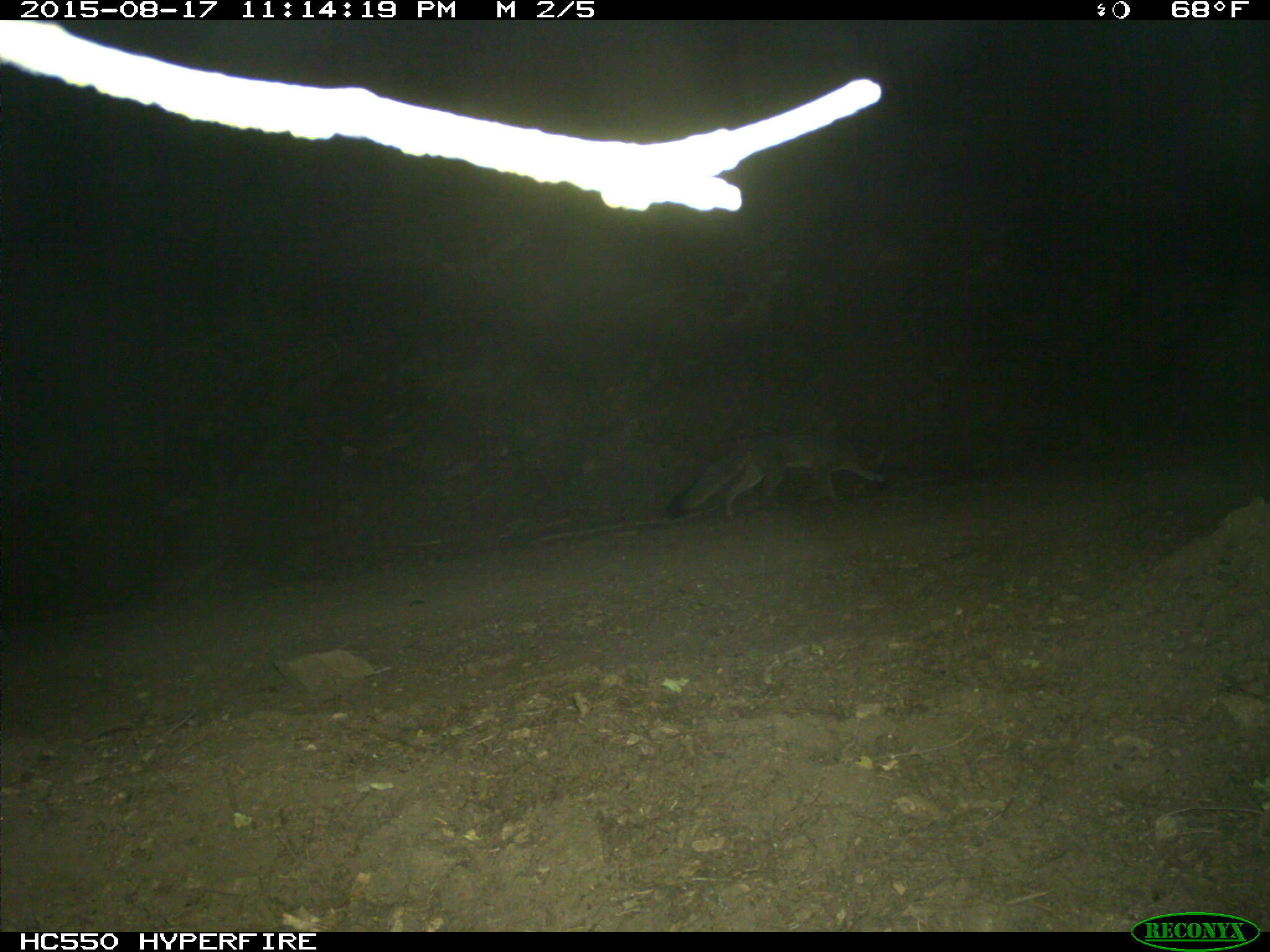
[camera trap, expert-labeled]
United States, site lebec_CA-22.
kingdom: Animalia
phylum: Chordata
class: Mammalia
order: Carnivora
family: Canidae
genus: Urocyon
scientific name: Urocyon cinereoargenteus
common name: gray fox